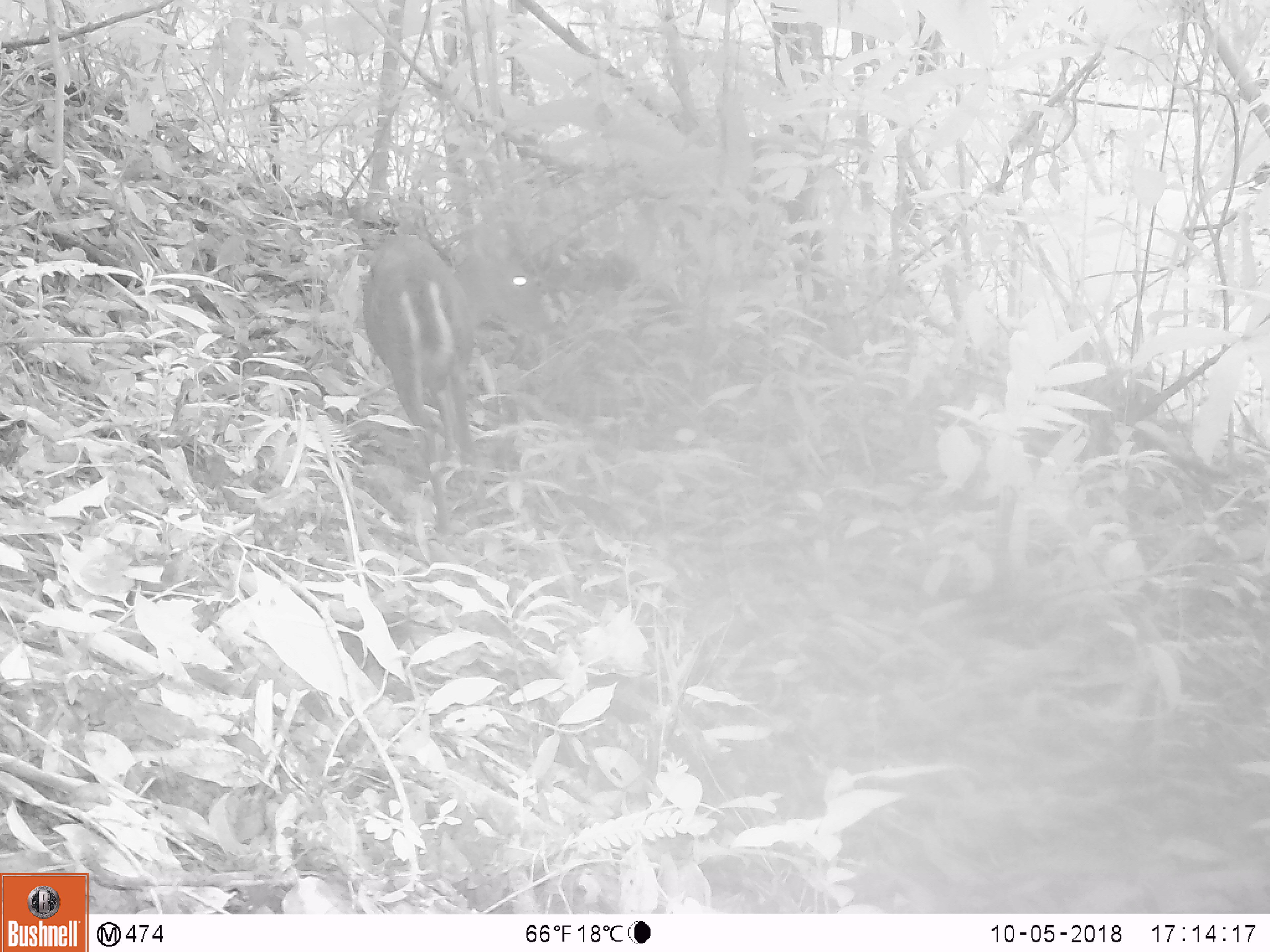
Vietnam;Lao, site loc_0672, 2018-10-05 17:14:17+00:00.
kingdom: Animalia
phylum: Chordata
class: Mammalia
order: Artiodactyla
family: Cervidae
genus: Muntiacus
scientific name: Muntiacus rooseveltorum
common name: roosevelt's muntjac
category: roosevelts muntjac group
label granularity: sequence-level